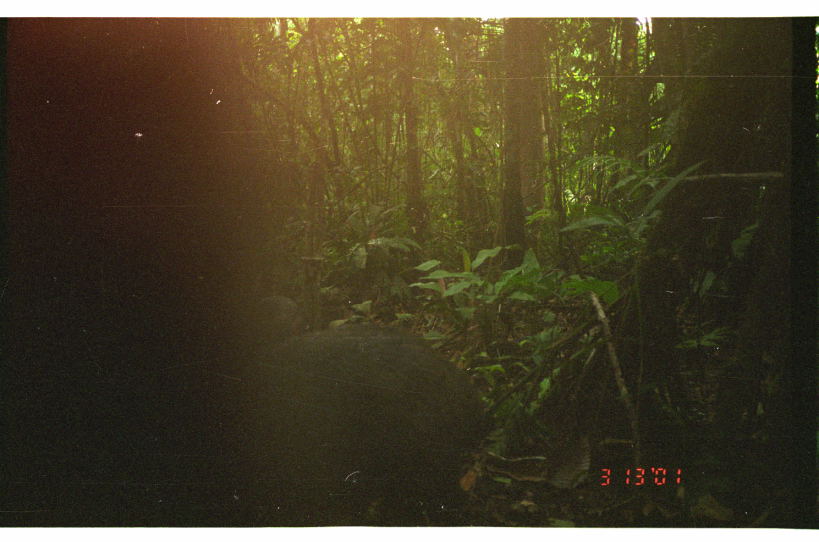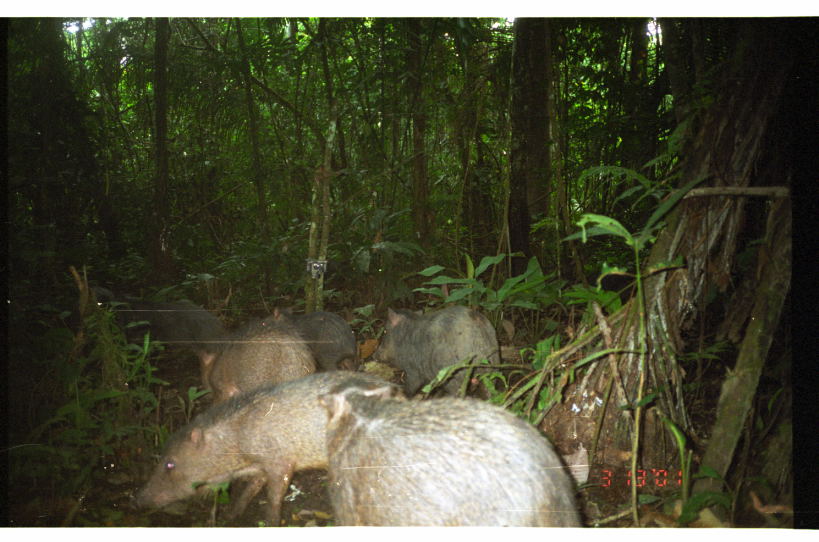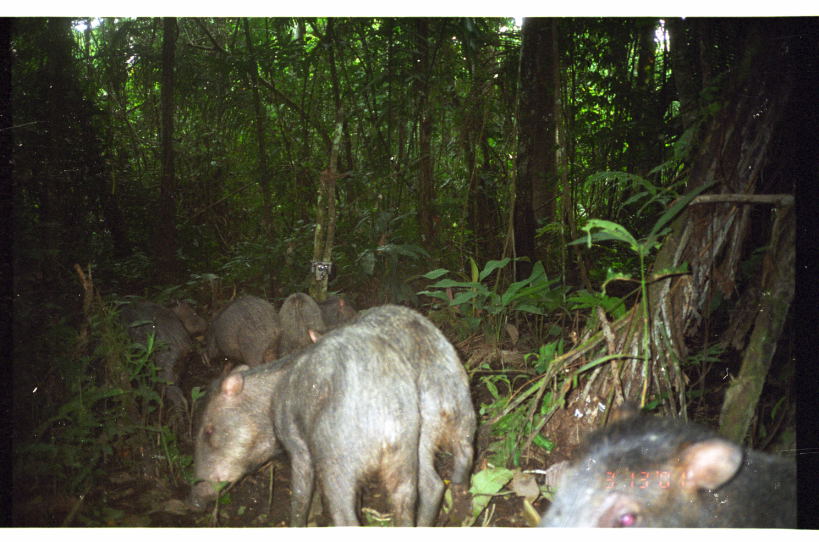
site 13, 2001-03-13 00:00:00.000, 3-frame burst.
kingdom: Animalia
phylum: Chordata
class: Mammalia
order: Artiodactyla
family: Tayassuidae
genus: Tayassu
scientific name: Tayassu pecari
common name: white-lipped peccary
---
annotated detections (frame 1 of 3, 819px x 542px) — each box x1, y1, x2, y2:
tayassu pecari: 219, 324, 497, 526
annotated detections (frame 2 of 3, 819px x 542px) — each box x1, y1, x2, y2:
tayassu pecari: 138, 372, 409, 528; 315, 379, 583, 528; 369, 308, 500, 401; 197, 312, 316, 403; 93, 297, 230, 365; 275, 307, 361, 372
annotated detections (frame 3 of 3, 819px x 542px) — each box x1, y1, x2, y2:
tayassu pecari: 193, 326, 446, 527; 306, 303, 475, 527; 536, 403, 798, 527; 123, 299, 208, 435; 202, 297, 282, 369; 280, 291, 359, 352